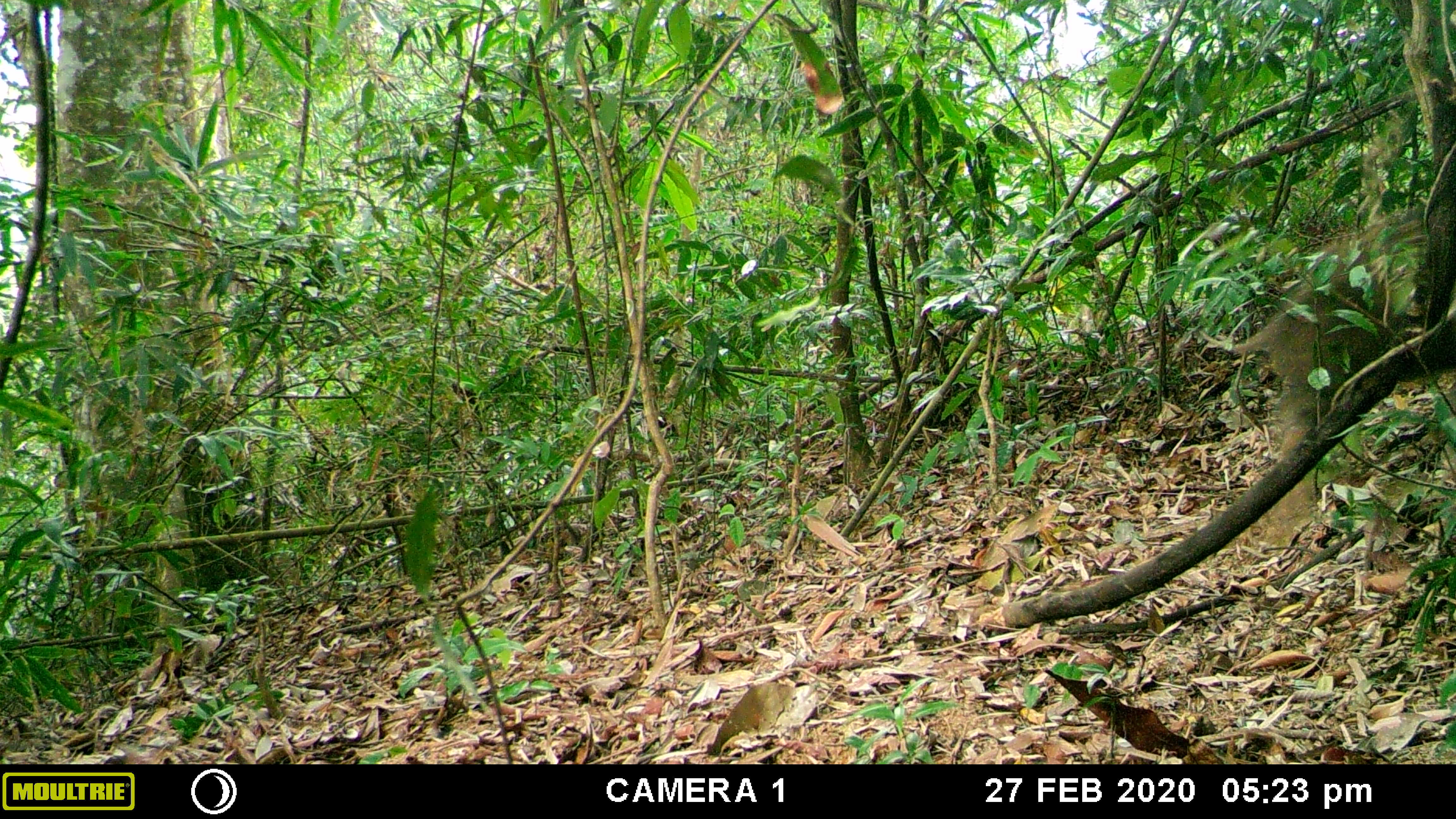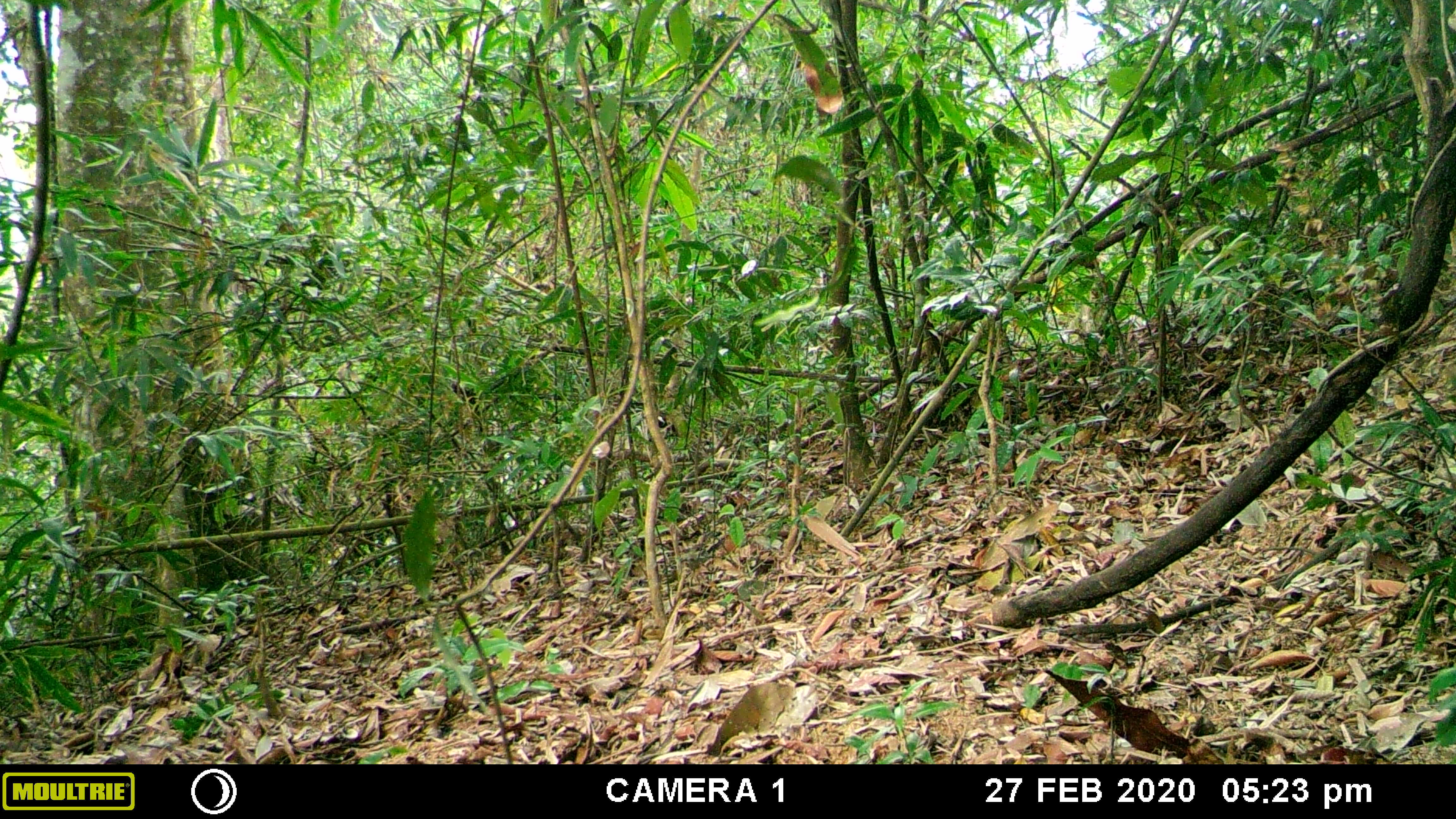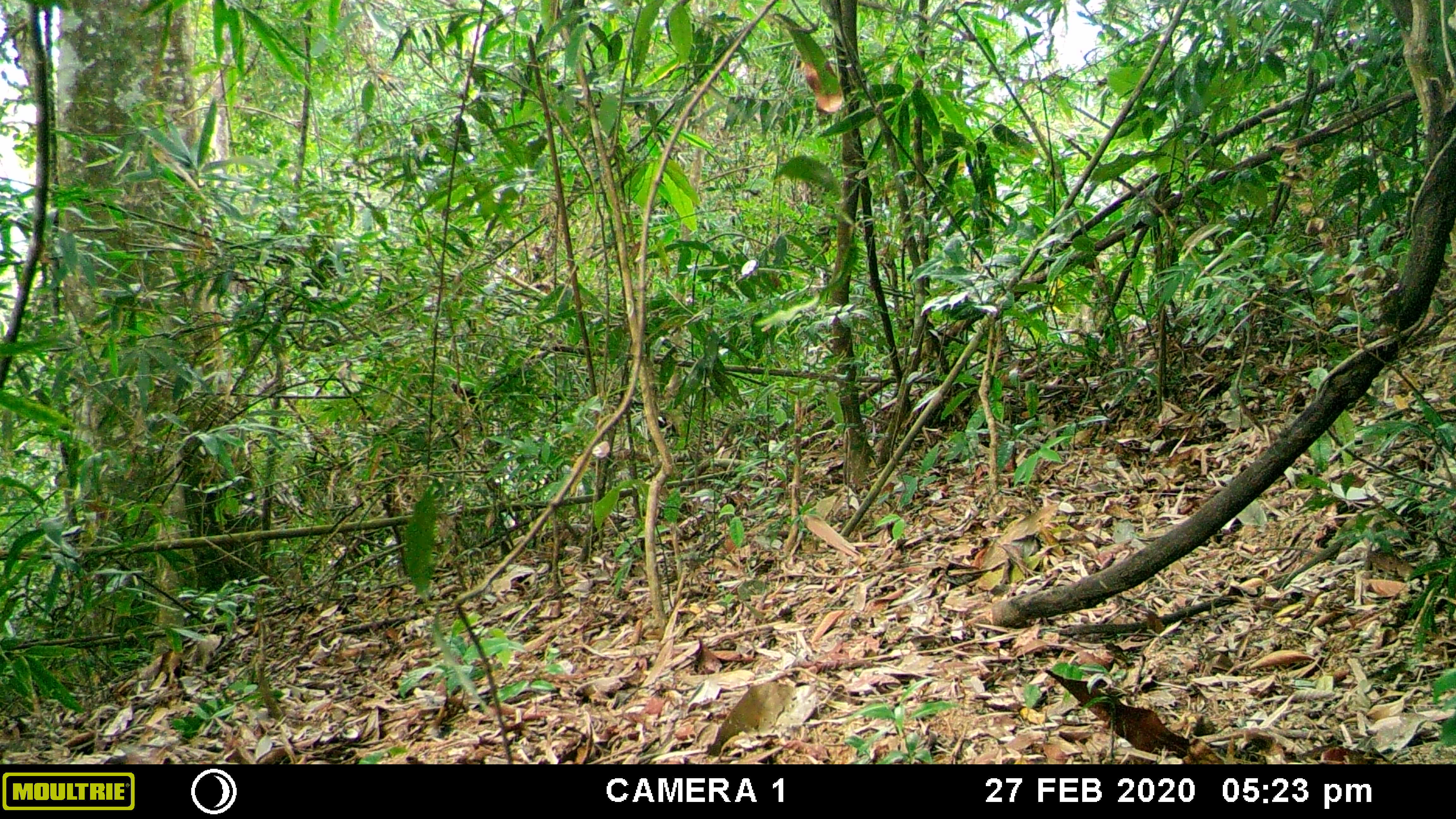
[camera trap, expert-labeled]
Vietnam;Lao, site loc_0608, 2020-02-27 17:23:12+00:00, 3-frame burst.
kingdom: Animalia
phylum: Chordata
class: Mammalia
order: Artiodactyla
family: Suidae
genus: Sus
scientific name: Sus scrofa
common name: eurasian wild pig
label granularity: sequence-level